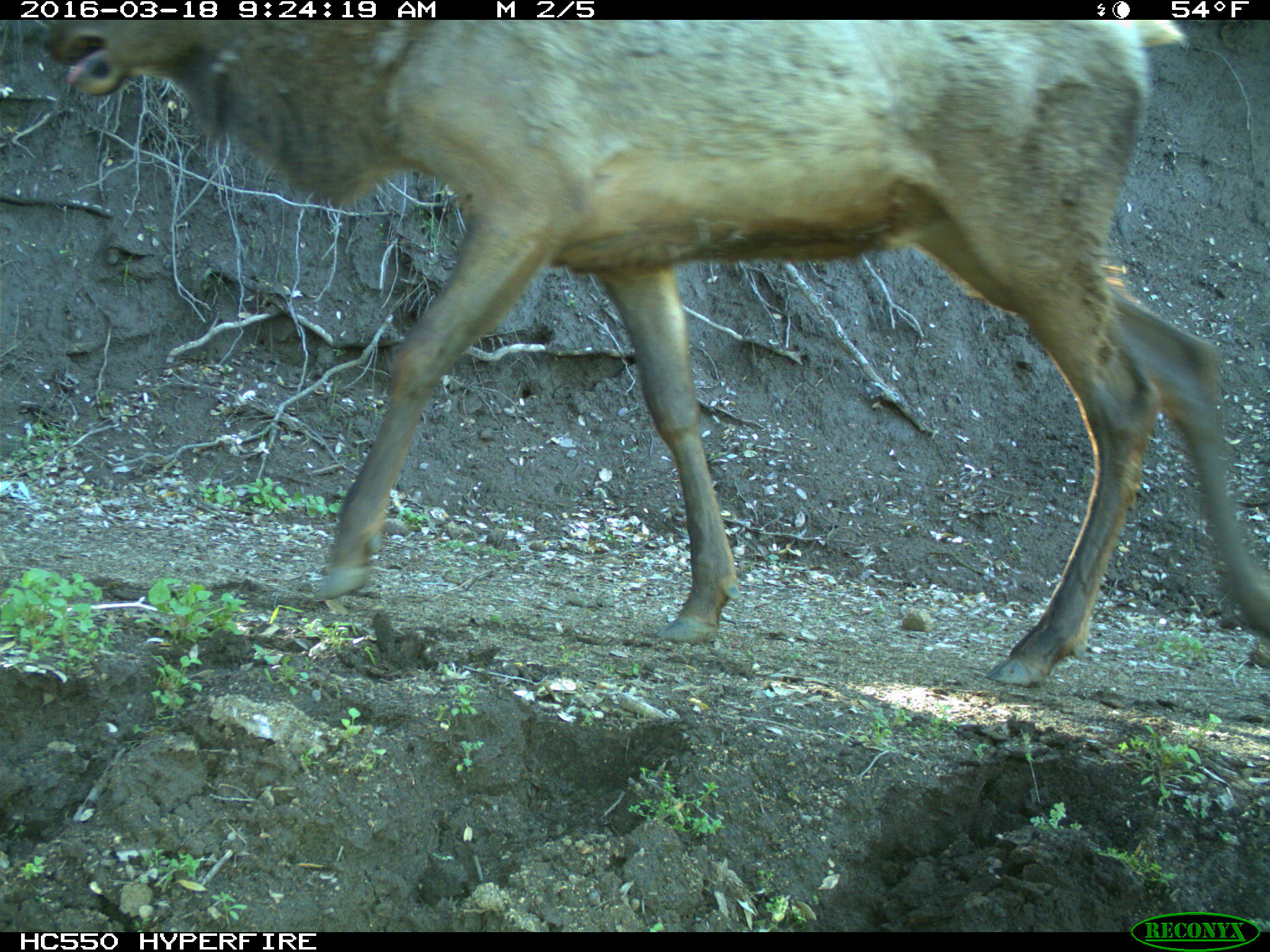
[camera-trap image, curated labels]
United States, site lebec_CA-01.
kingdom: Animalia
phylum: Chordata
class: Mammalia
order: Artiodactyla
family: Cervidae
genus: Cervus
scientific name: Cervus canadensis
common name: elk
Cervus canadensis (elk).